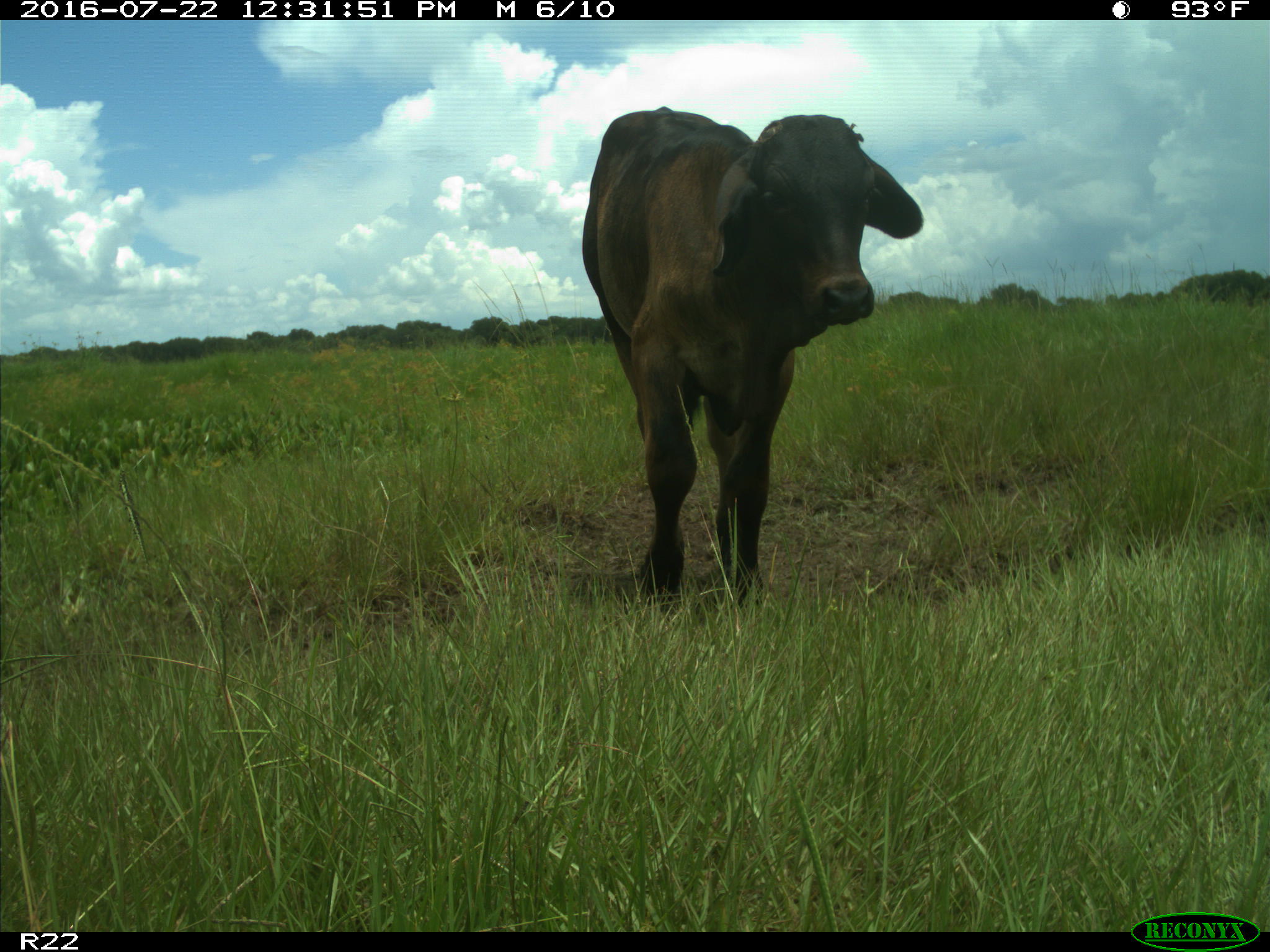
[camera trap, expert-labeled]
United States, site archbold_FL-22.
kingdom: Animalia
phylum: Chordata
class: Mammalia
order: Artiodactyla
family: Bovidae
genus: Bos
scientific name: Bos taurus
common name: domestic cow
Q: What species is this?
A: Bos taurus (domestic cow).